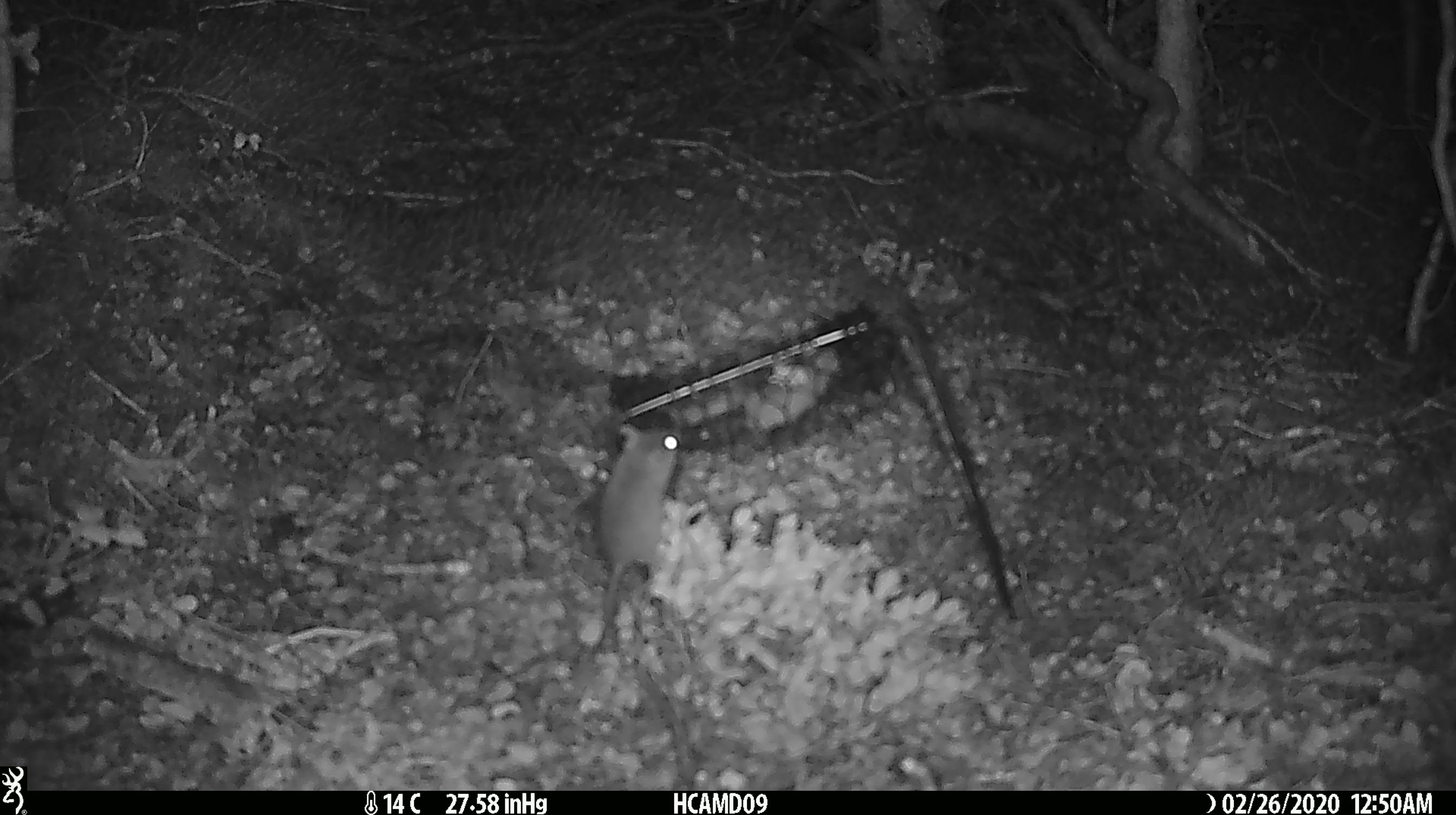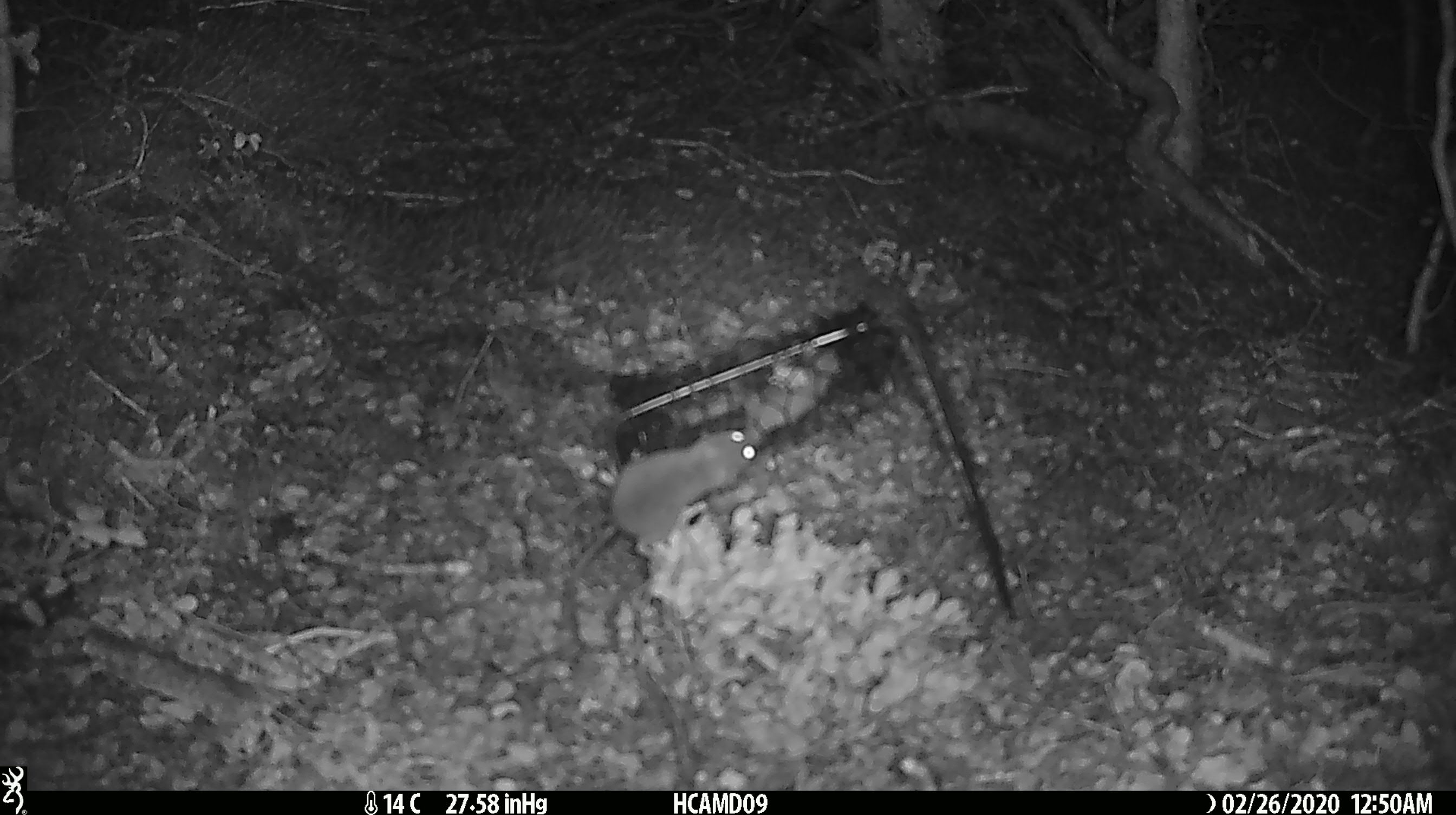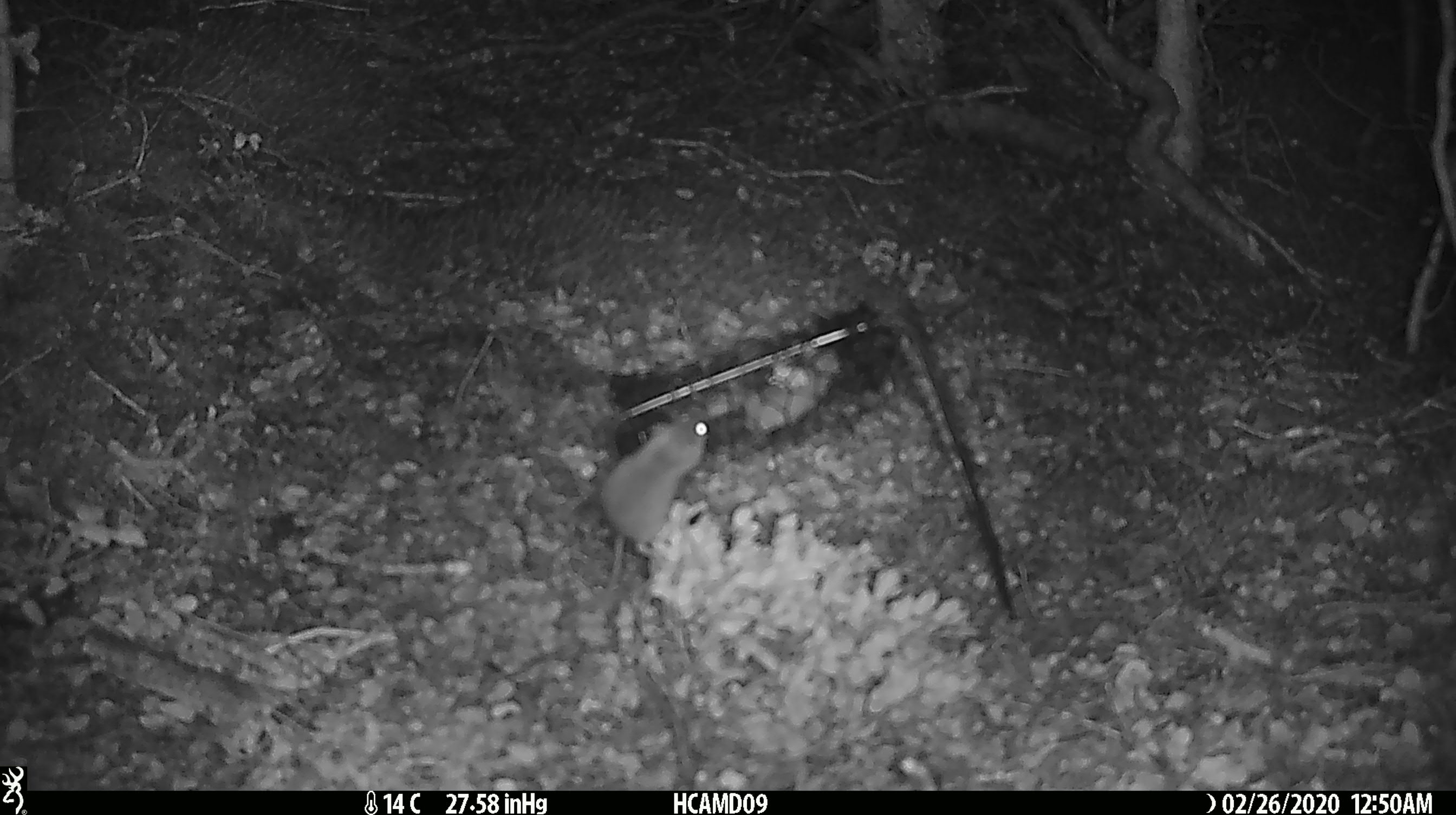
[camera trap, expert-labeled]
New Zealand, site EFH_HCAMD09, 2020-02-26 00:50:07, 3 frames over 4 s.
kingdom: Animalia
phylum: Chordata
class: Mammalia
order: Rodentia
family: Muridae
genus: Mus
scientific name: Mus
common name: mouse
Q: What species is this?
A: Mouse (Mus).